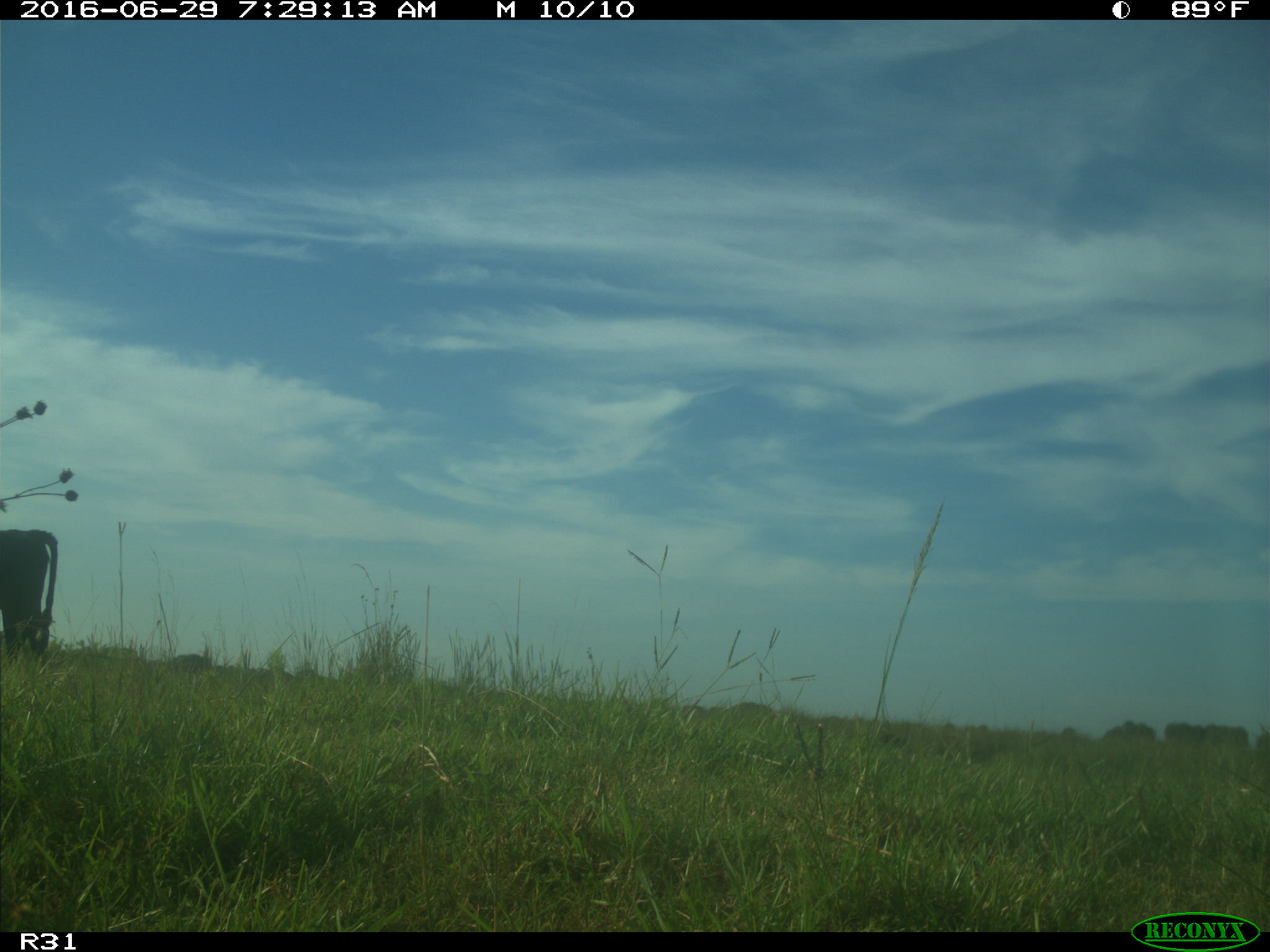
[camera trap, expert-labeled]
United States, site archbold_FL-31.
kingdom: Animalia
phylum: Chordata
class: Mammalia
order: Artiodactyla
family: Bovidae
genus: Bos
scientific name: Bos taurus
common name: domestic cow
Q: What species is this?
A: Bos taurus (domestic cow).